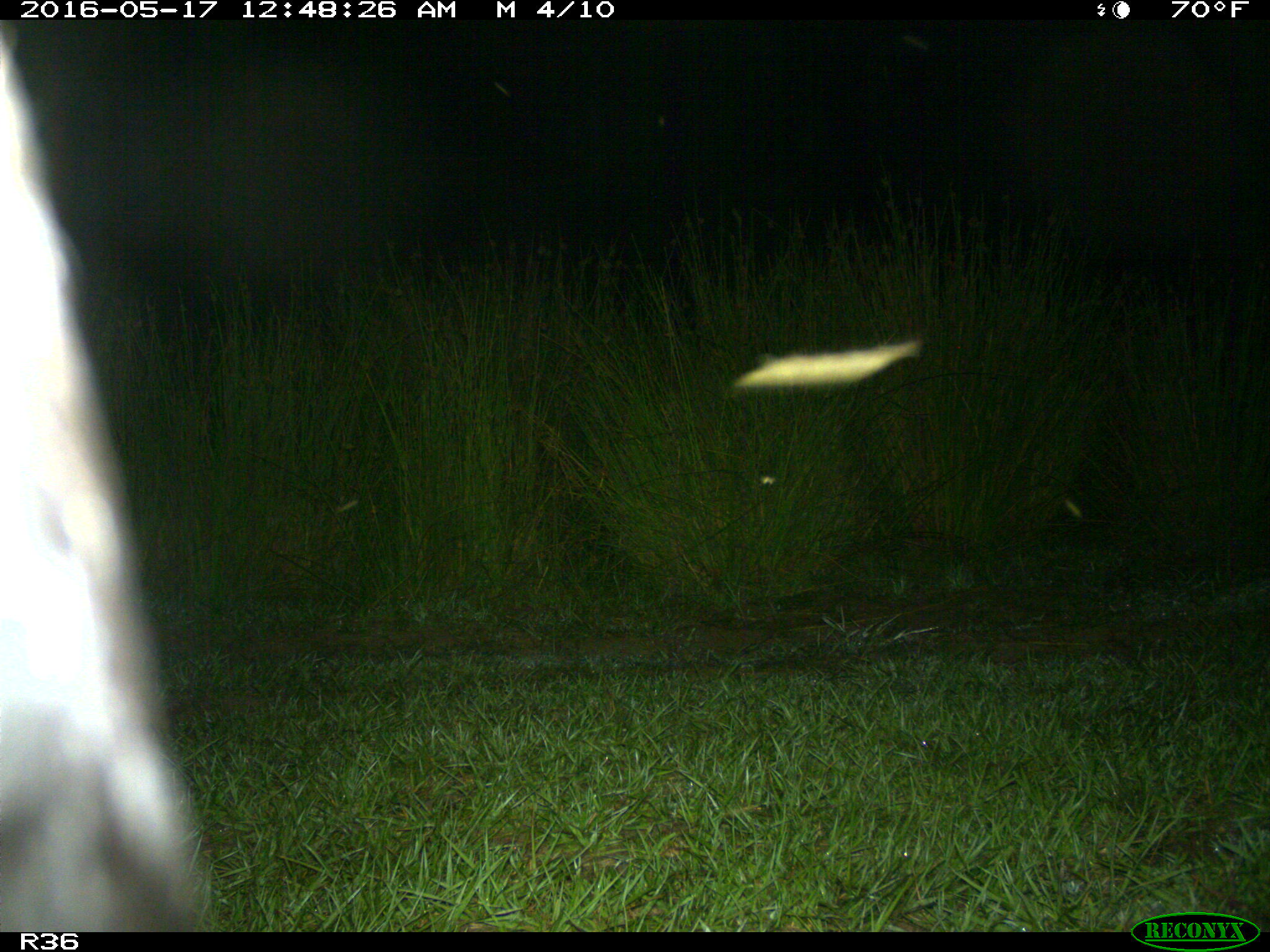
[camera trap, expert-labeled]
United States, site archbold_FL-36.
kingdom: Animalia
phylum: Chordata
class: Mammalia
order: Artiodactyla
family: Bovidae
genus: Bos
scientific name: Bos taurus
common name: domestic cow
Bos taurus (domestic cow).